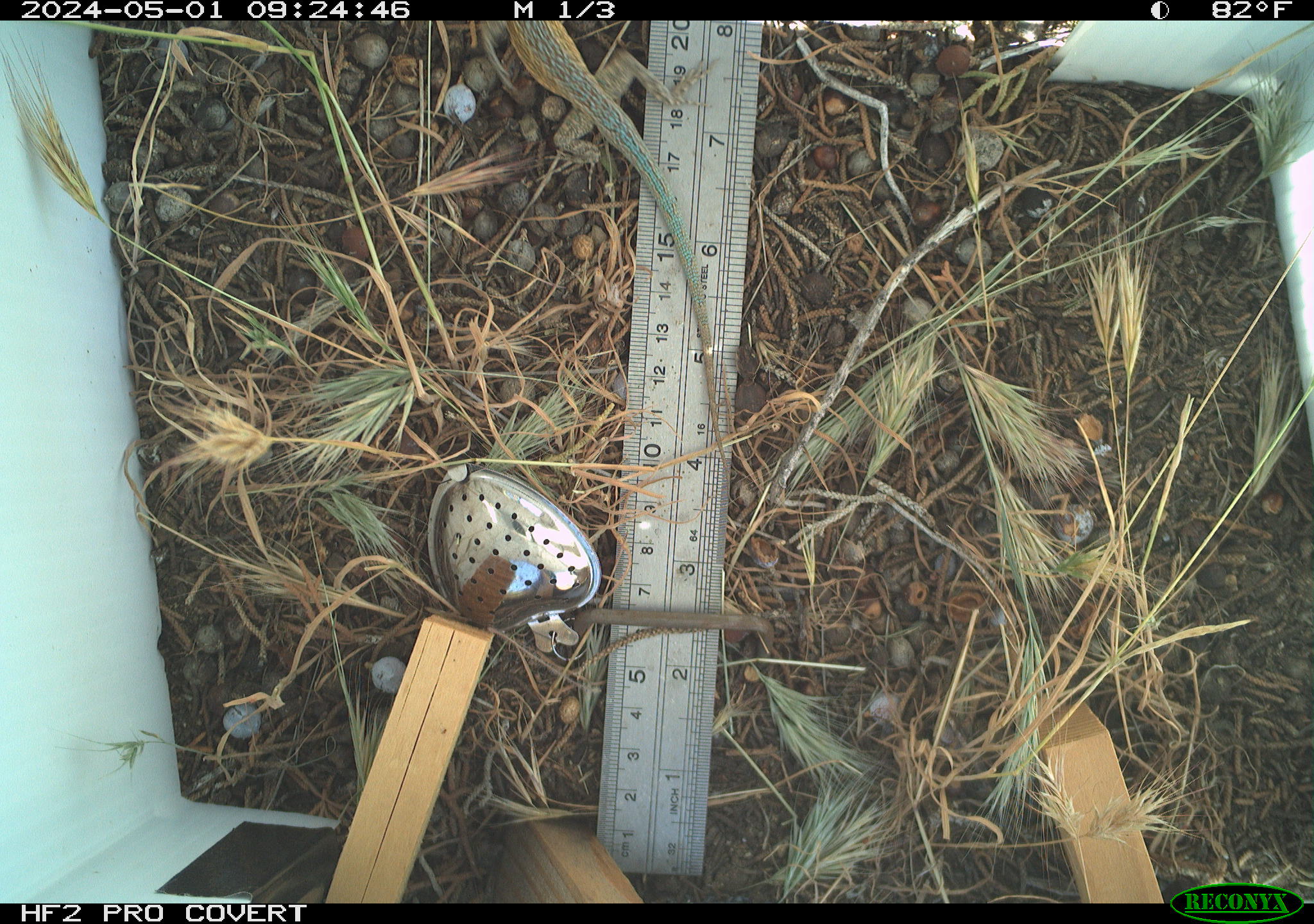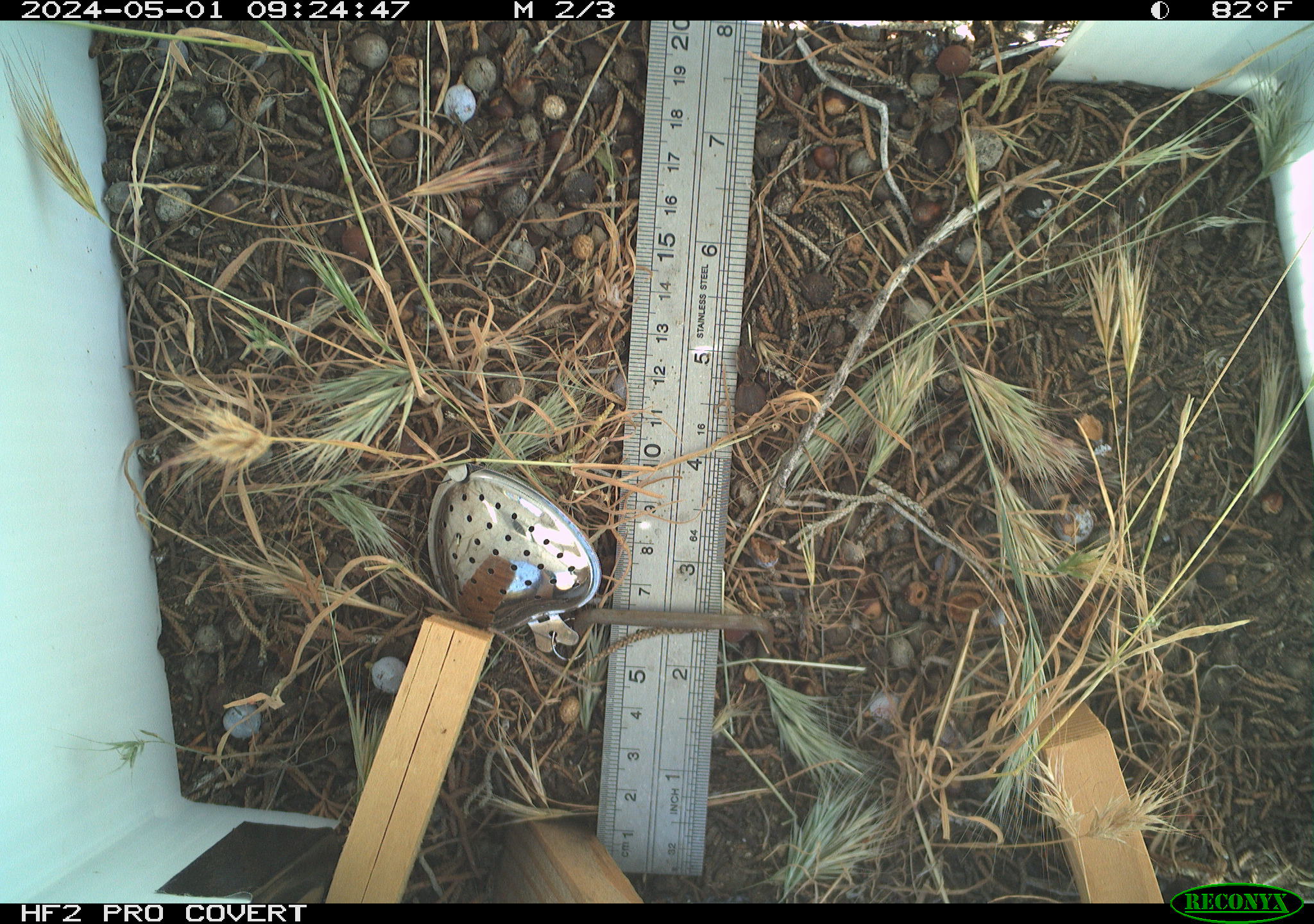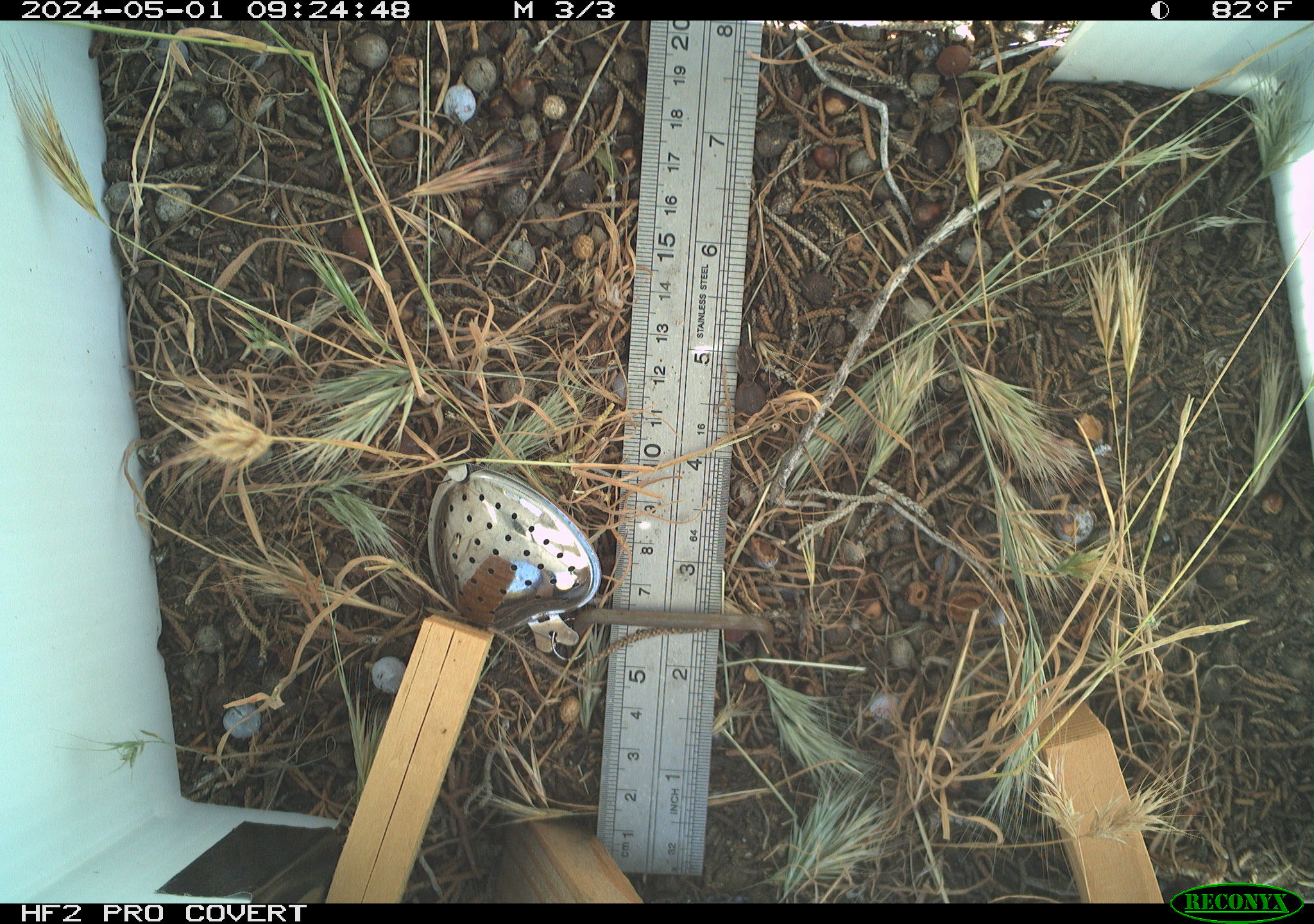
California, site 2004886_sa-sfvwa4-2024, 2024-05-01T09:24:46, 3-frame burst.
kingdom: Animalia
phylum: Chordata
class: Reptilia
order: Squamata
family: Phrynosomatidae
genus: Sceloporus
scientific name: Sceloporus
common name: spiny lizards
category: sceloporus species